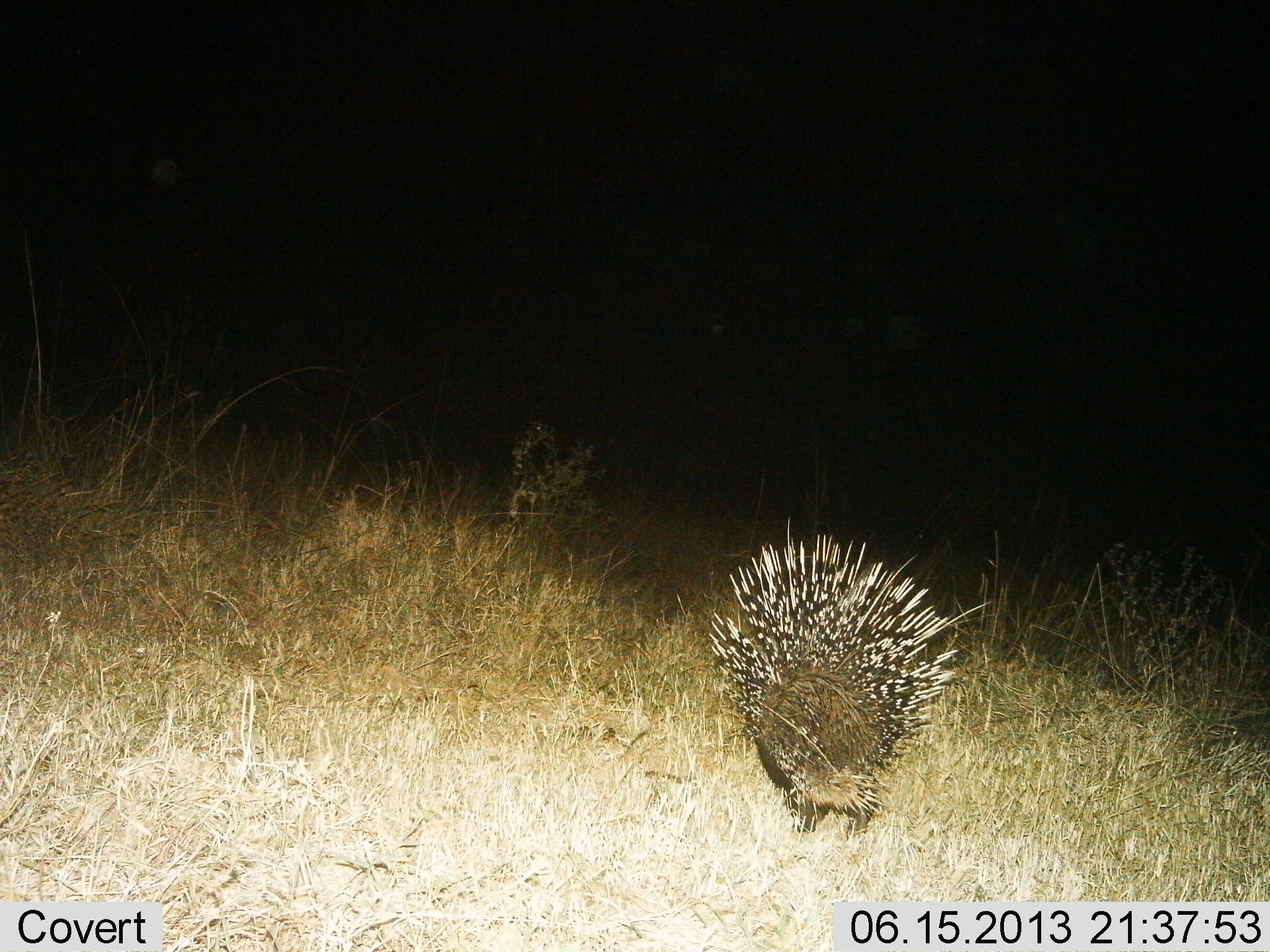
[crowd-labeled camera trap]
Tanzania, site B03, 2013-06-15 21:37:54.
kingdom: Animalia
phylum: Chordata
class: Mammalia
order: Rodentia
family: Hystricidae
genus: Hystrix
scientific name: Hystrix cristata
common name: crested porcupine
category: porcupine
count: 1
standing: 58%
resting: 0%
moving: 37%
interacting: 0%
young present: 0%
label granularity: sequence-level